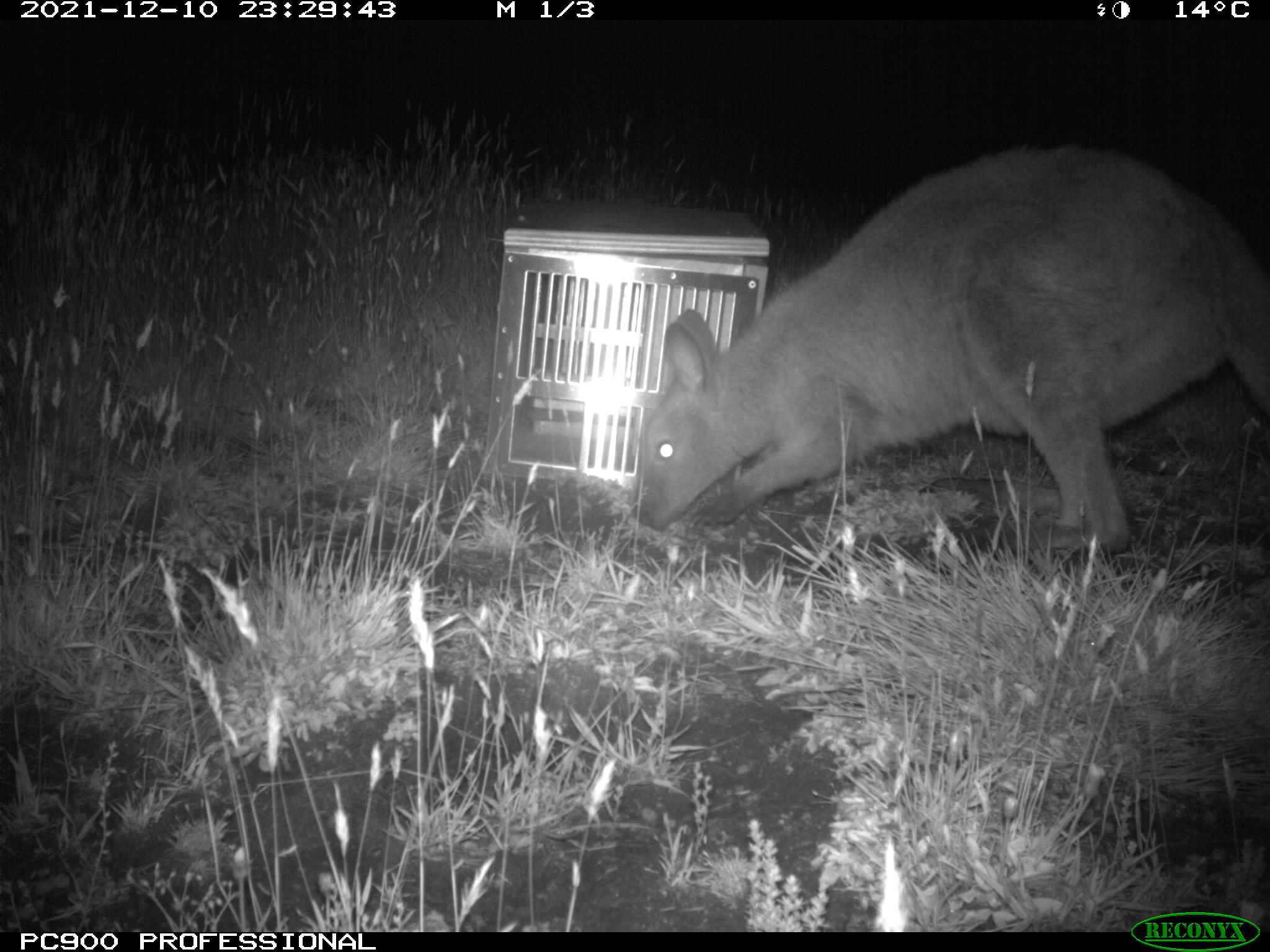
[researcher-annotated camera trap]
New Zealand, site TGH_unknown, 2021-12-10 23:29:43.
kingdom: Animalia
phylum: Chordata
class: Mammalia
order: Diprotodontia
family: Macropodidae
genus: Notamacropus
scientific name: Notamacropus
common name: wallaby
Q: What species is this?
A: Wallaby (Notamacropus).